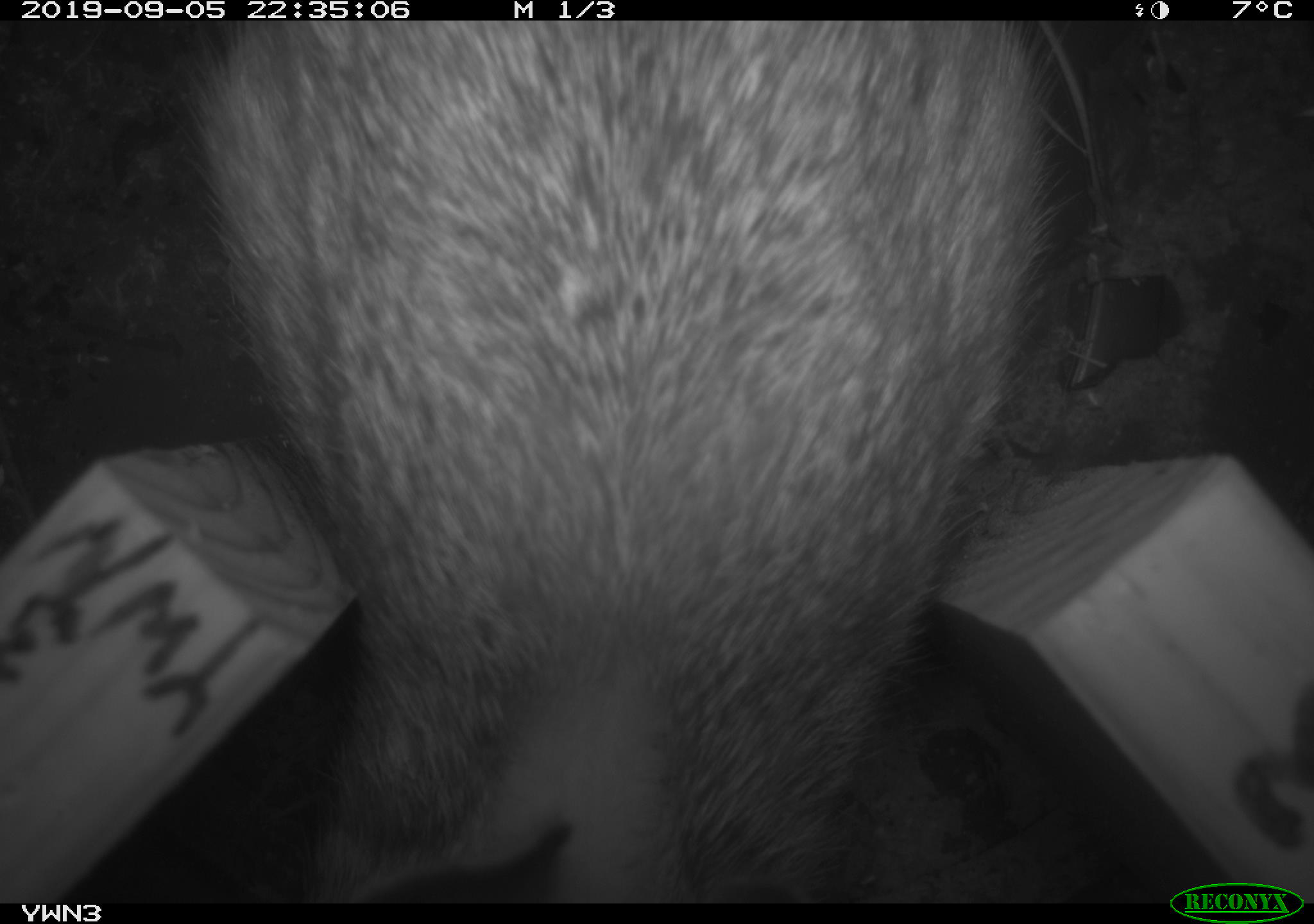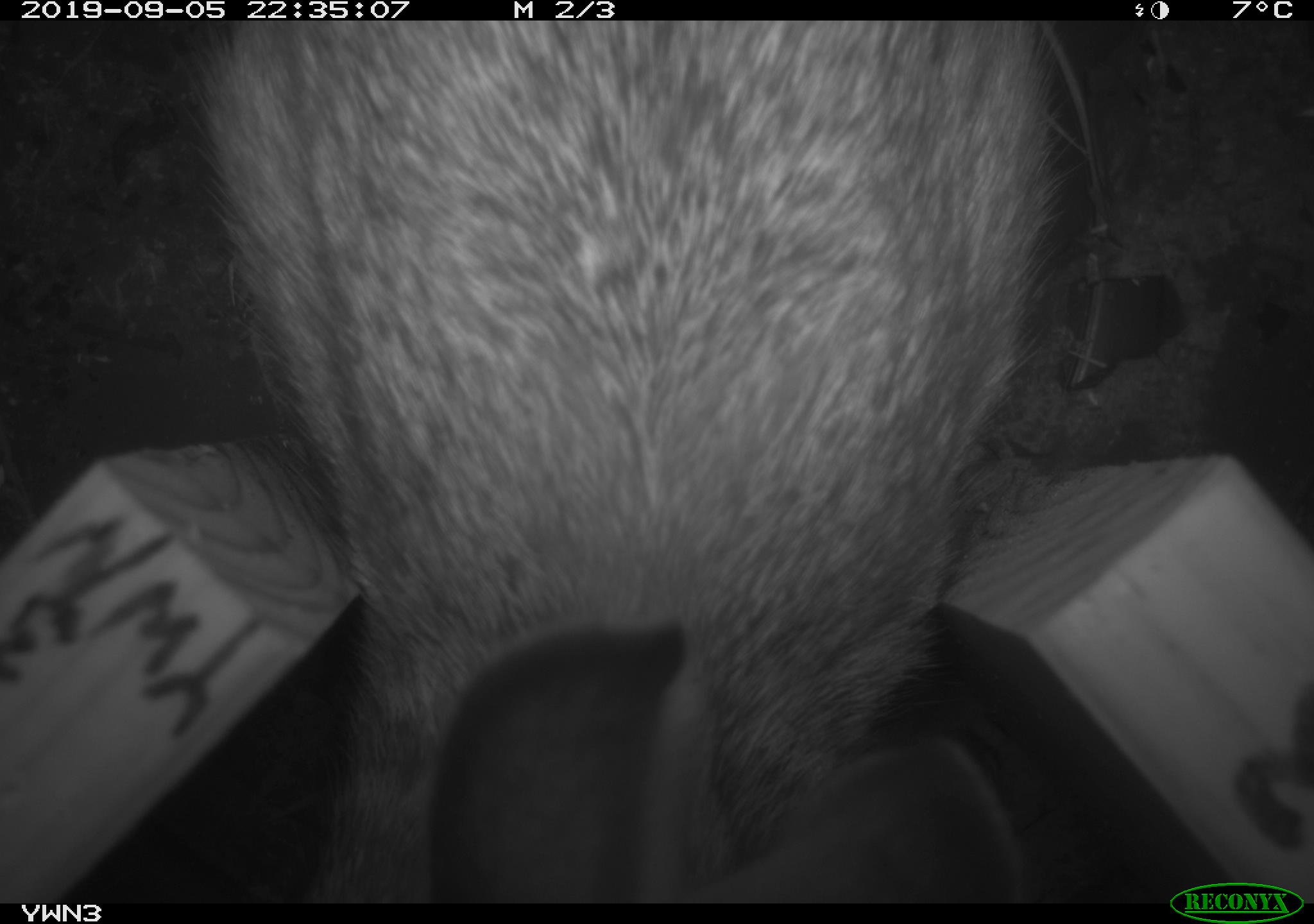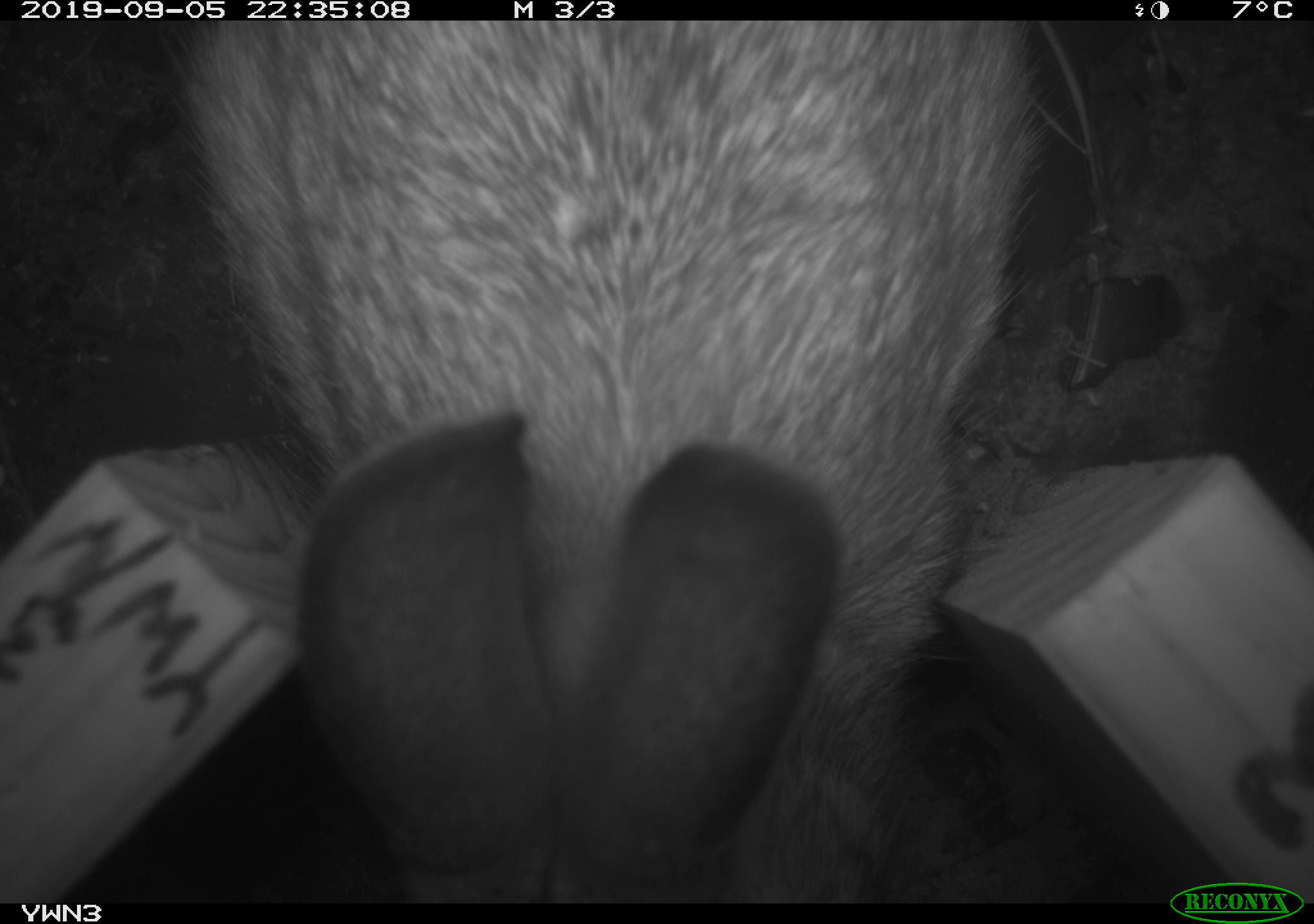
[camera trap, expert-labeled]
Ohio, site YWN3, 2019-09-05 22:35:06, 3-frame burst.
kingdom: Animalia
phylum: Chordata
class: Mammalia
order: Lagomorpha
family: Leporidae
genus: Sylvilagus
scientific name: Sylvilagus floridanus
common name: eastern cottontail